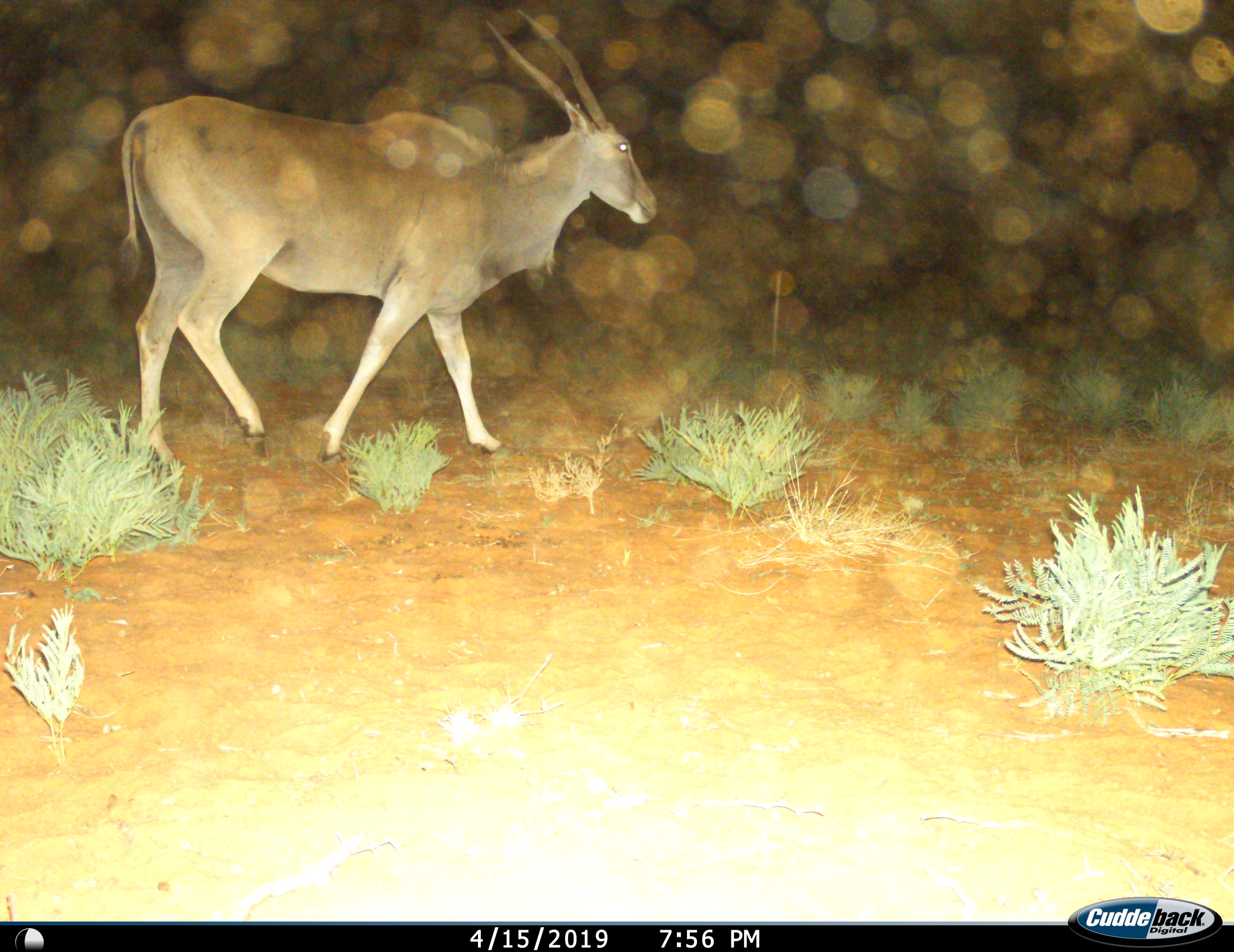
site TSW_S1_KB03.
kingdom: Animalia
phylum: Chordata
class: Mammalia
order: Artiodactyla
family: Bovidae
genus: Tragelaphus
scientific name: Tragelaphus oryx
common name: eland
Eland (Tragelaphus oryx), count 1. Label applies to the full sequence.